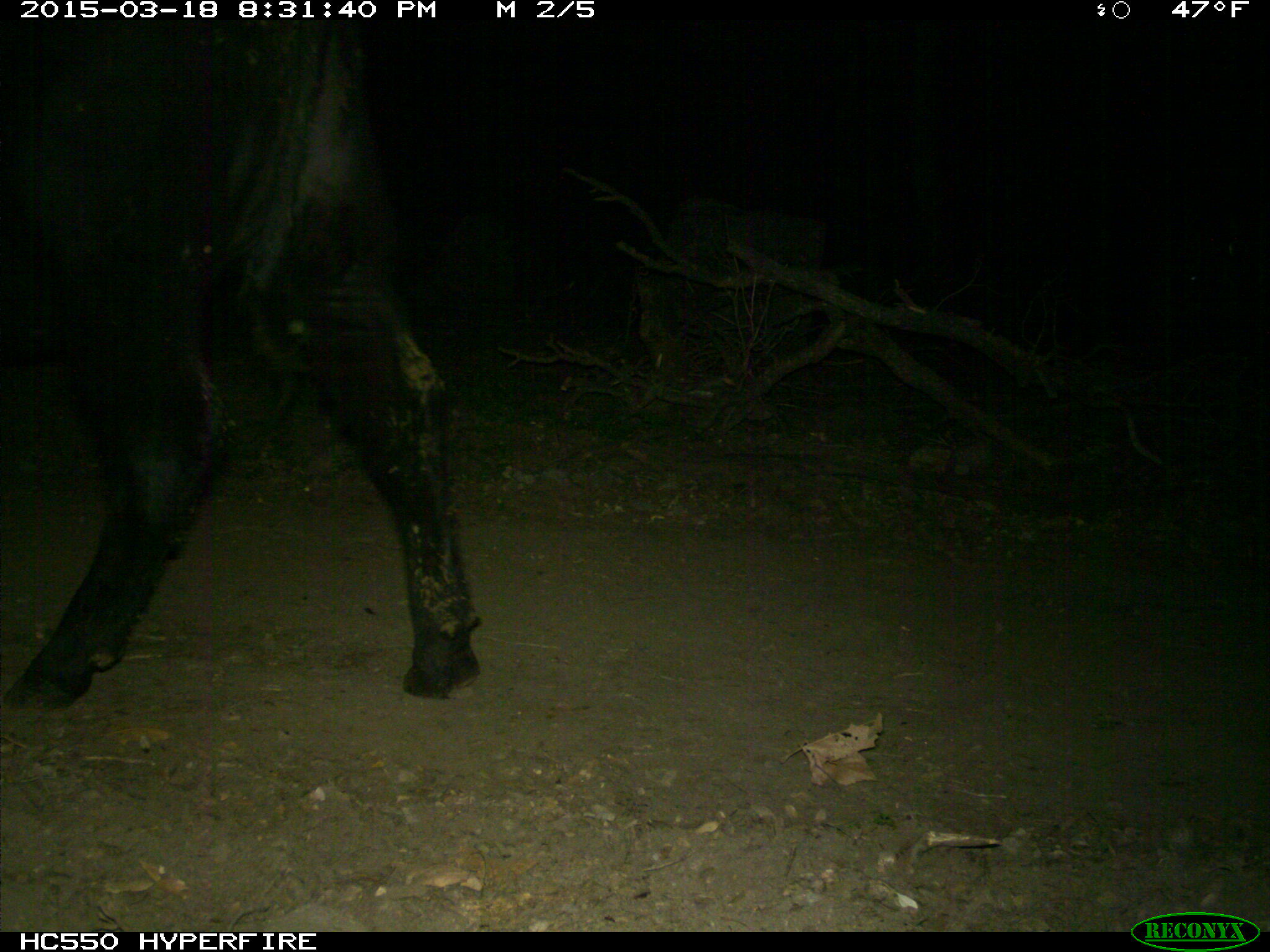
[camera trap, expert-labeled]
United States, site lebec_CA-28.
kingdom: Animalia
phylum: Chordata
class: Mammalia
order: Artiodactyla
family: Bovidae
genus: Bos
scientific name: Bos taurus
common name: domestic cow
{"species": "Bos taurus (domestic cow)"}